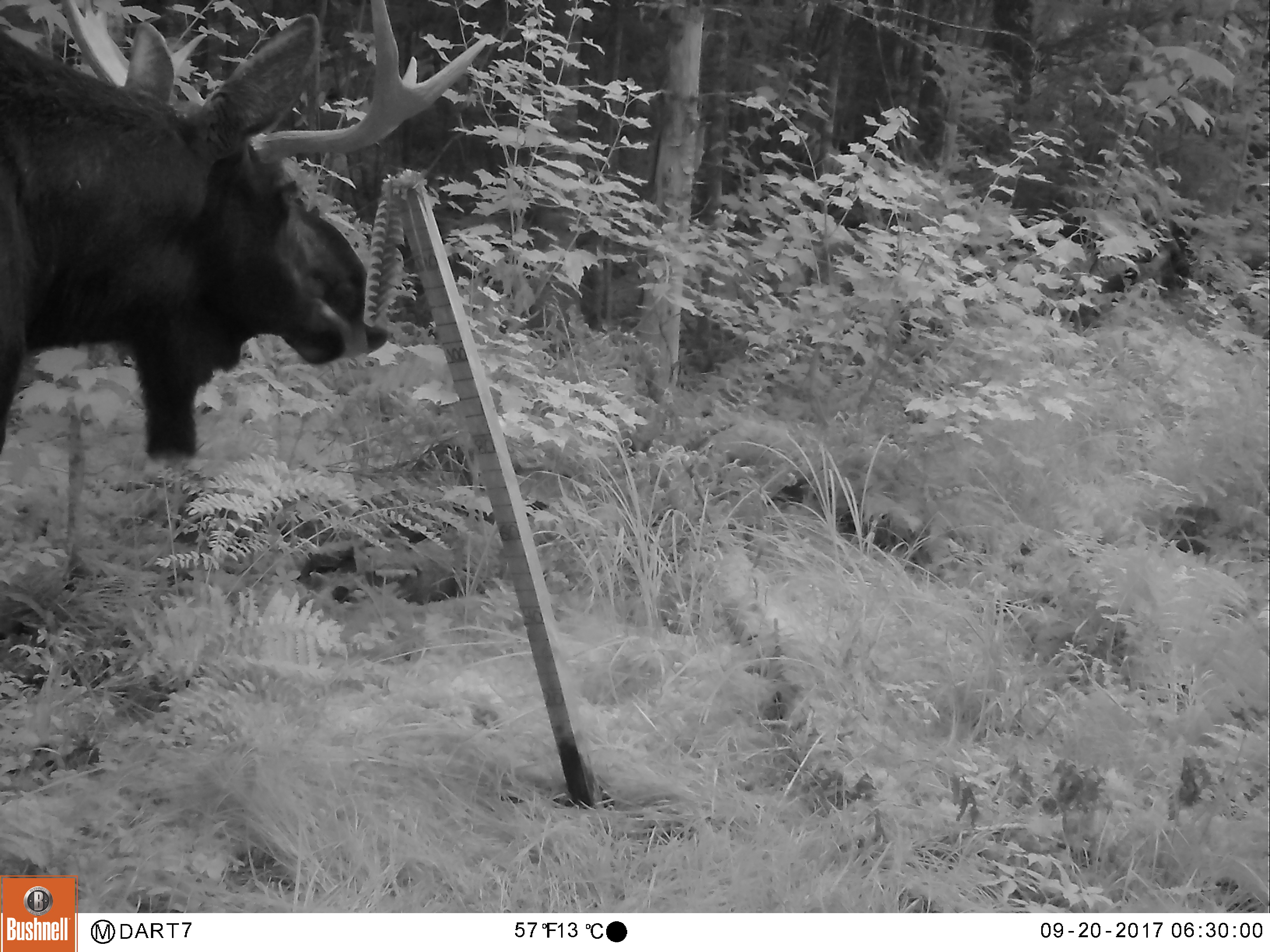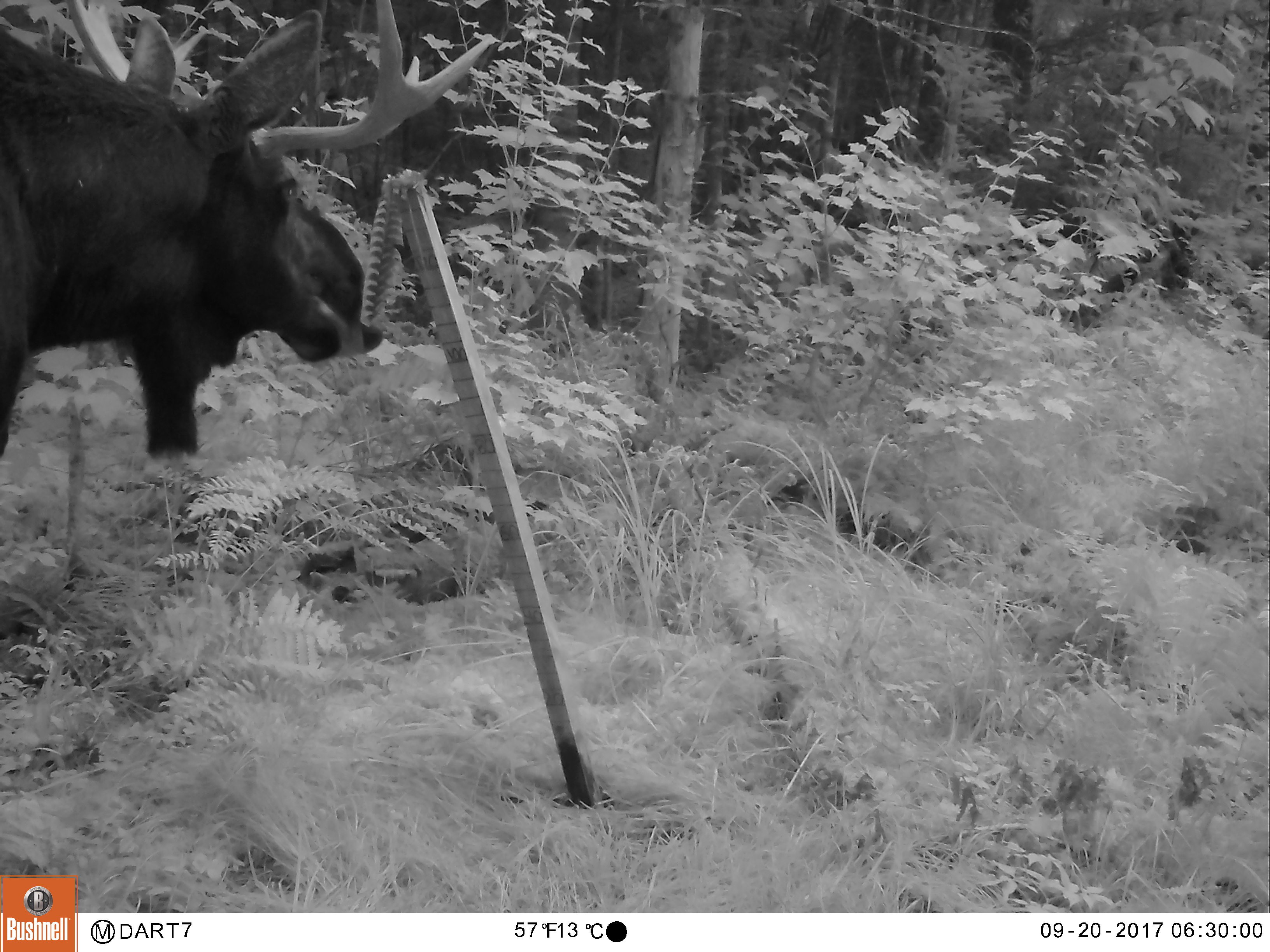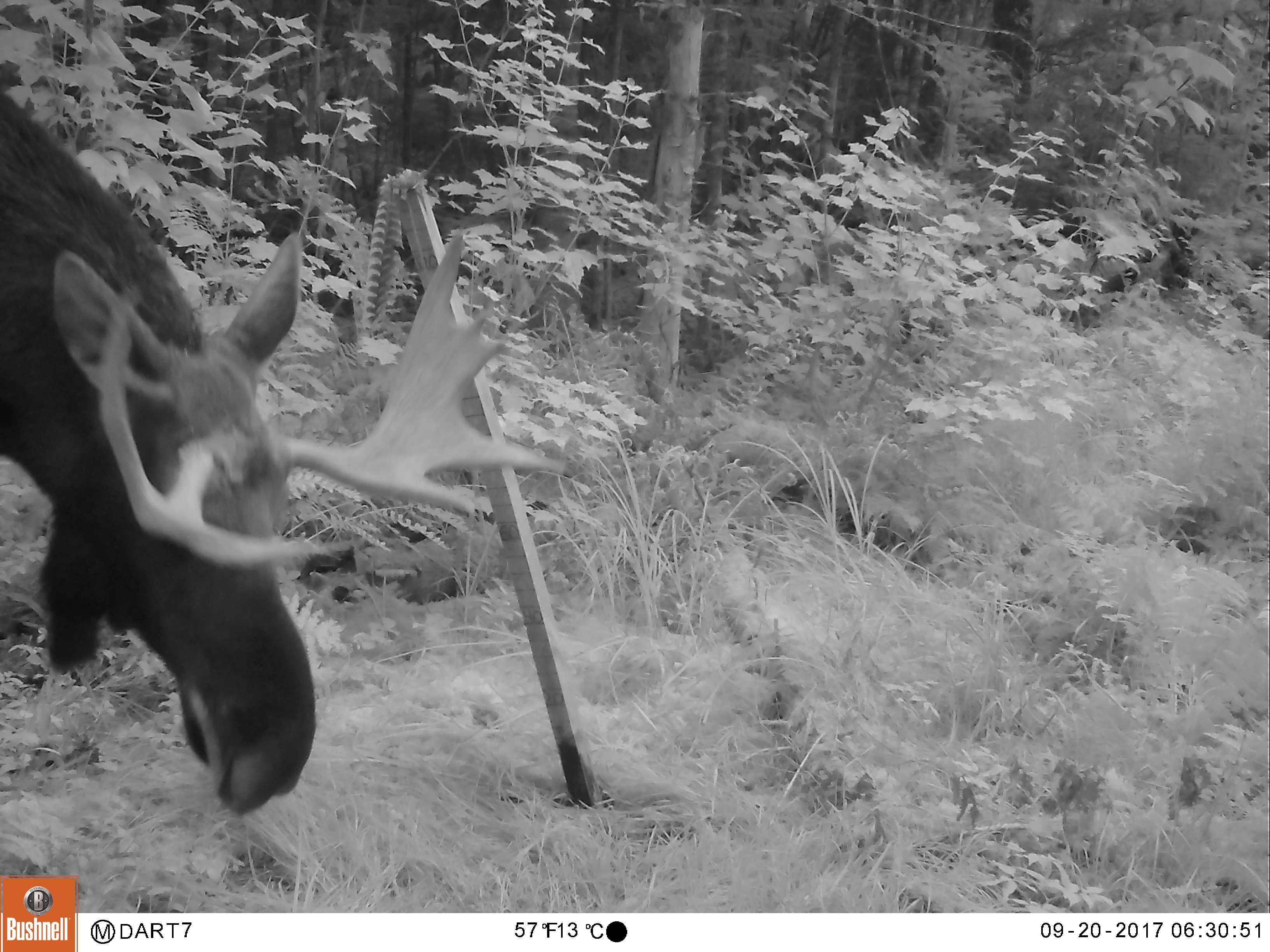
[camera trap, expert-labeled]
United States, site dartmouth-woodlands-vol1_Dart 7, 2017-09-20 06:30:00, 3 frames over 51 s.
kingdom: Animalia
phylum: Chordata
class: Mammalia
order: Artiodactyla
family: Cervidae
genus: Alces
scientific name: Alces alces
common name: moose